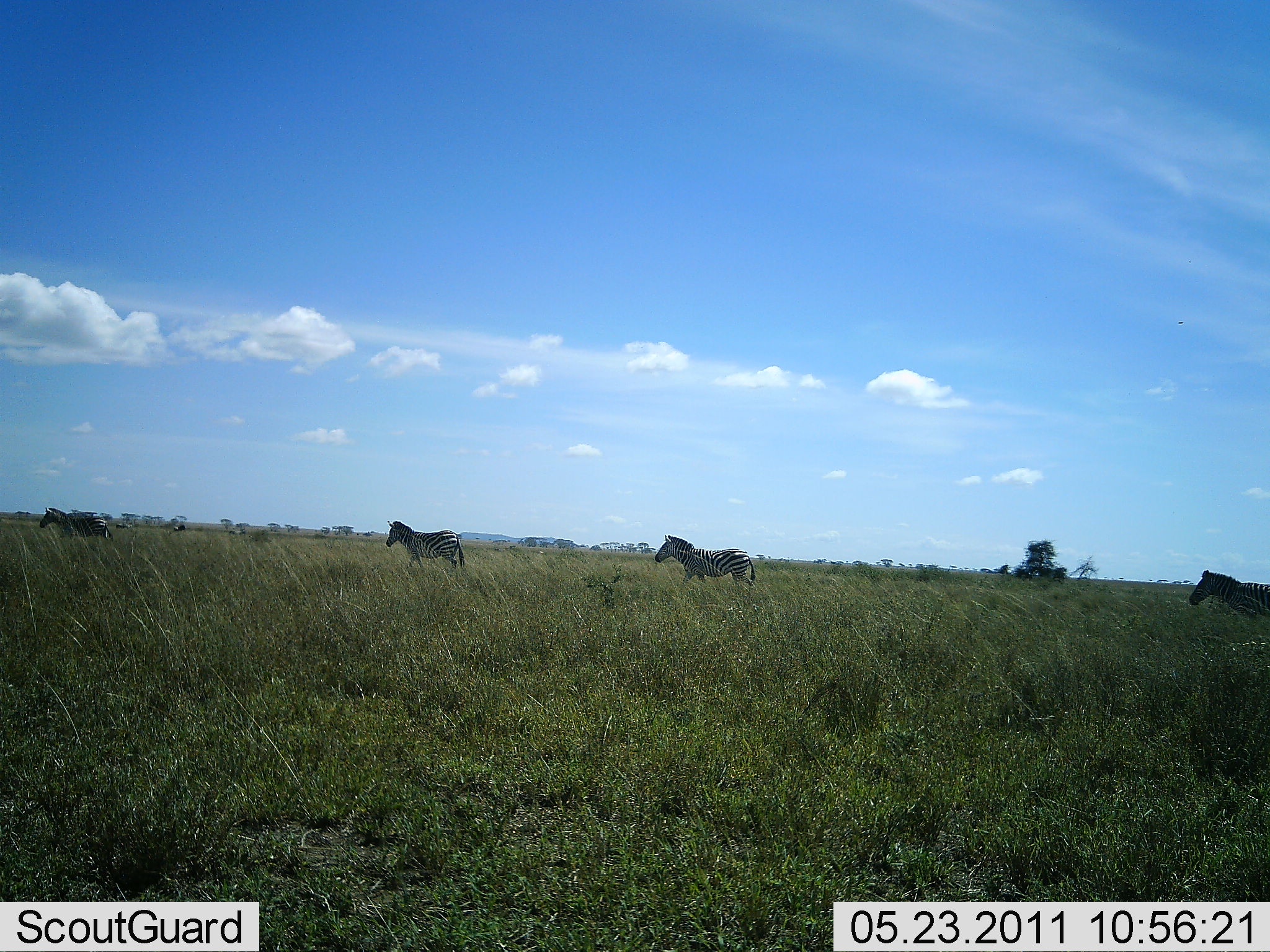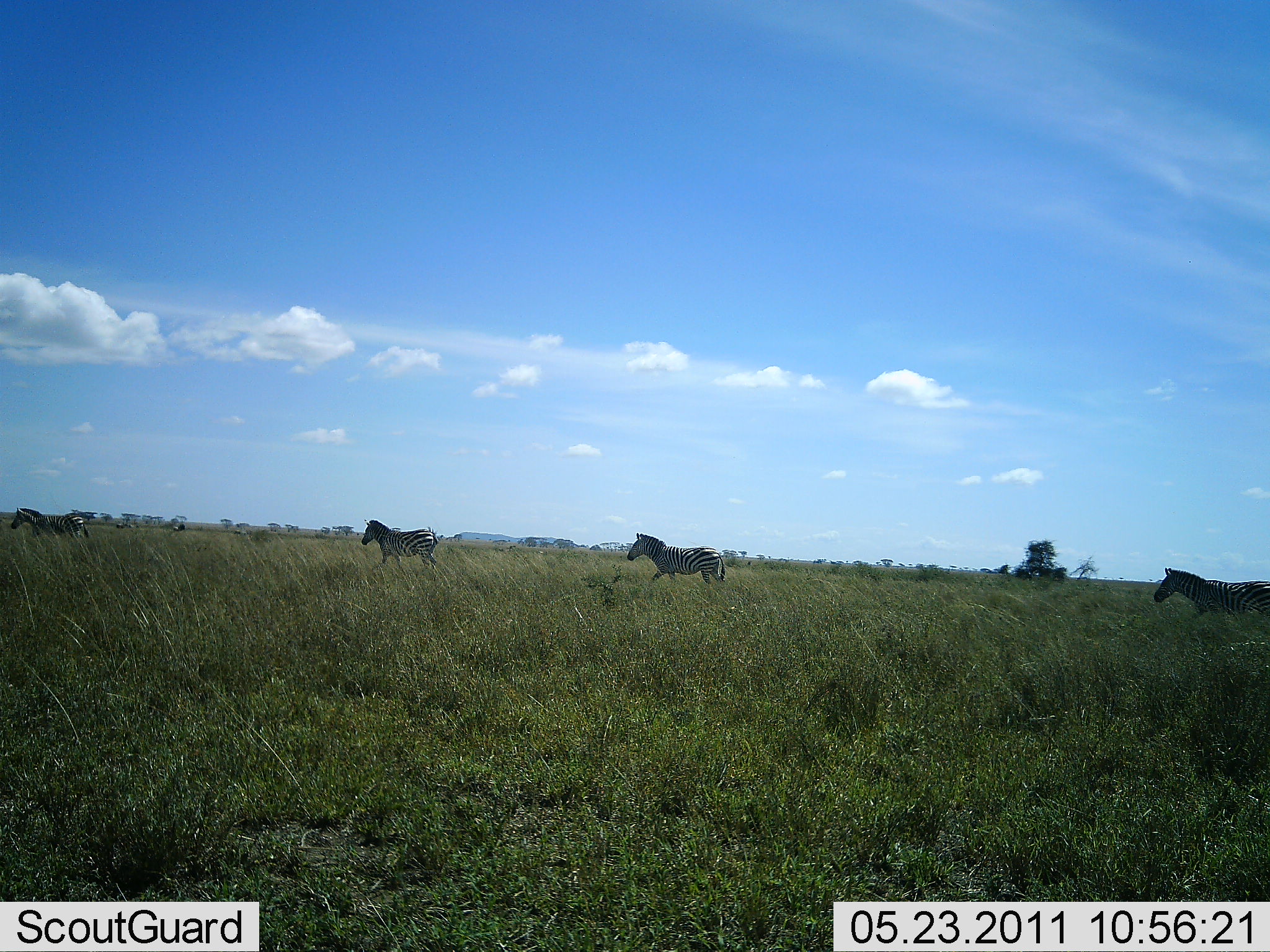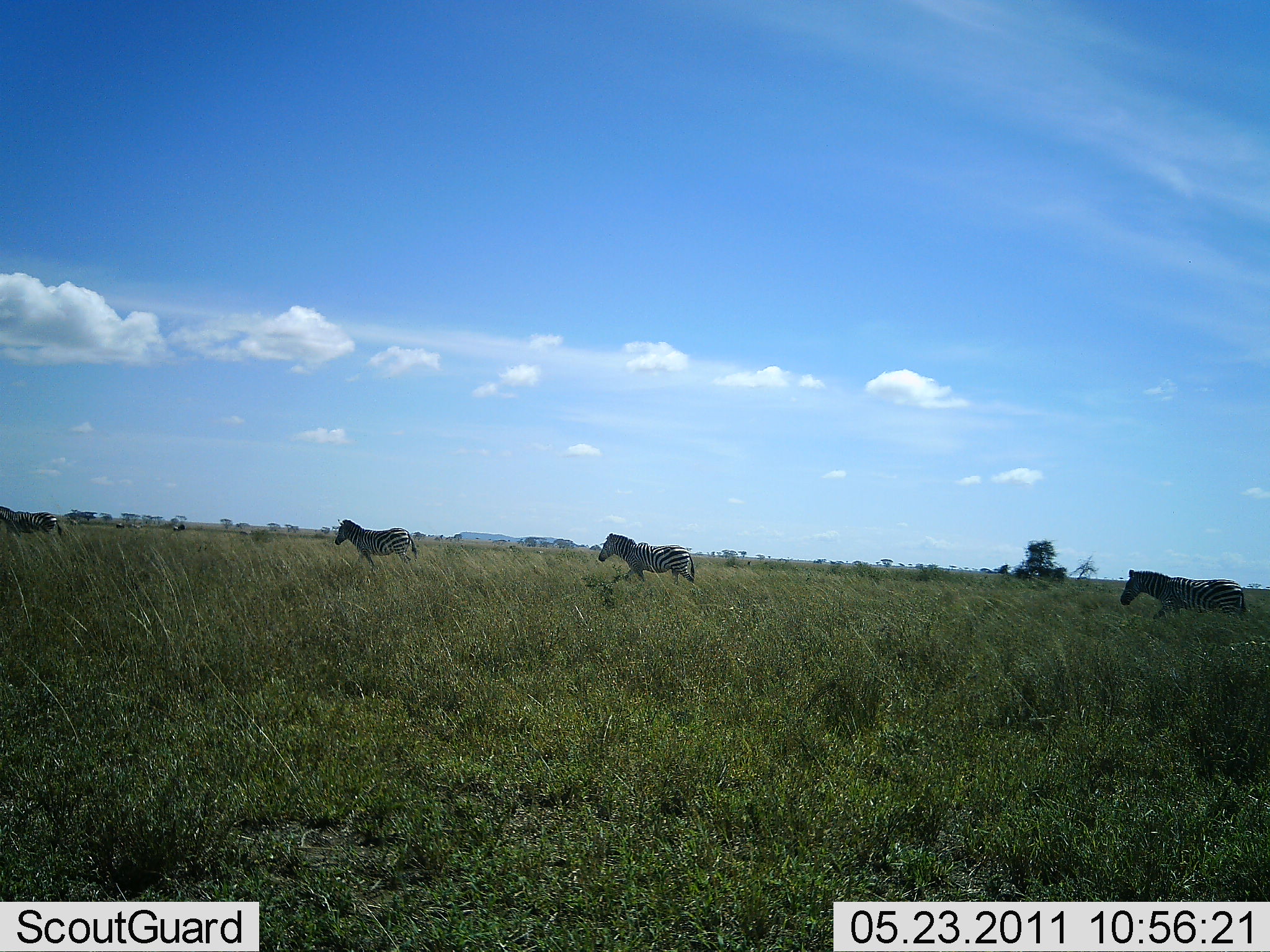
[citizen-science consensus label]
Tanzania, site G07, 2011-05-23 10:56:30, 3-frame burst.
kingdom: Animalia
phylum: Chordata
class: Mammalia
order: Perissodactyla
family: Equidae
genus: Equus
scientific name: Equus quagga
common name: plains zebra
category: zebra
Zebra (plains zebra) (Equus quagga), count 4. Behavior (volunteer vote fractions): standing 0%, resting 0%, moving 100%, interacting 0%. Young present (vote fraction): 0%. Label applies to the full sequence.